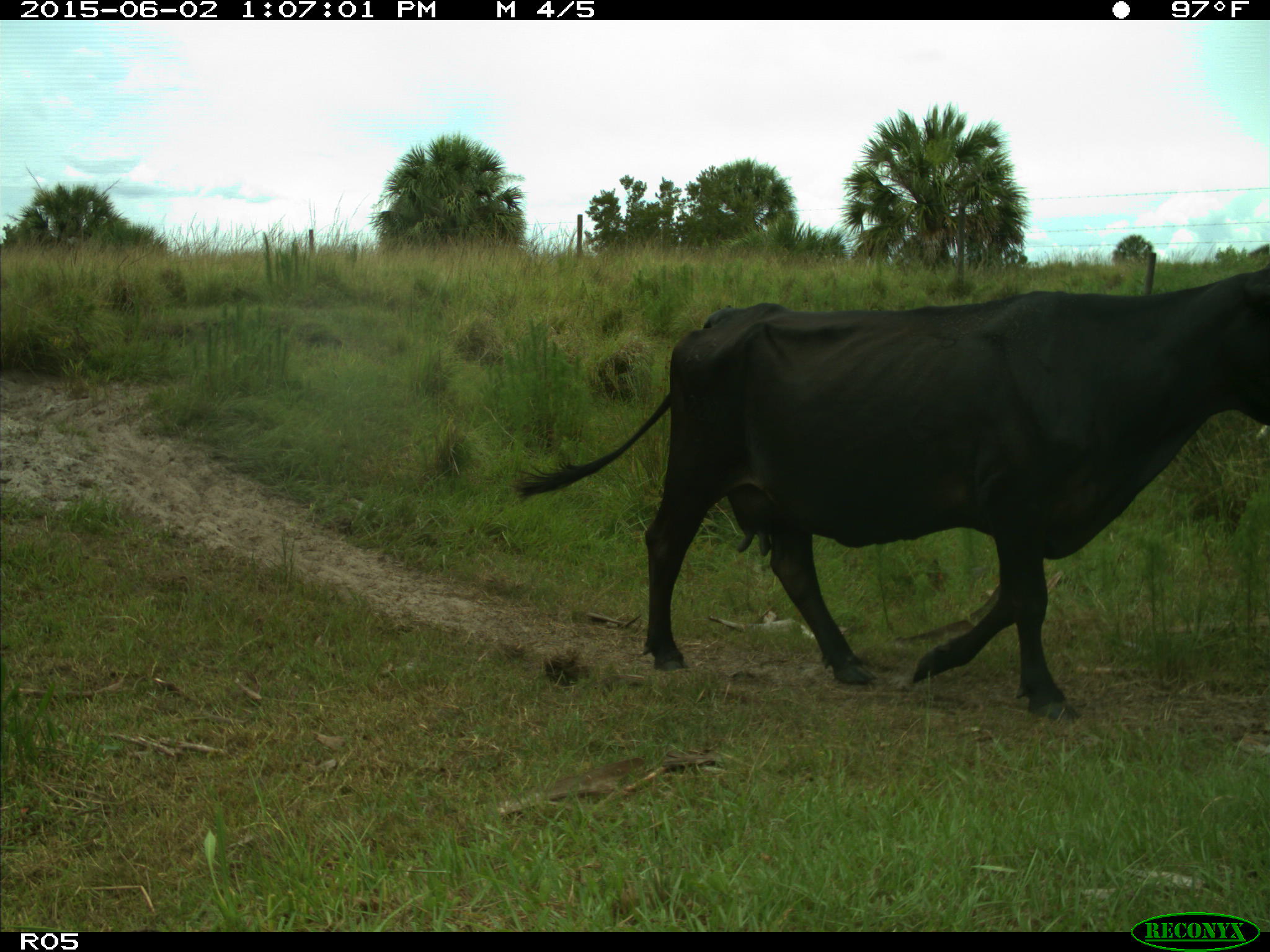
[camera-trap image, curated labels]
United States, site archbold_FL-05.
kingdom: Animalia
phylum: Chordata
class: Mammalia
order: Artiodactyla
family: Bovidae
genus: Bos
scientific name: Bos taurus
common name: domestic cow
Bos taurus (domestic cow).